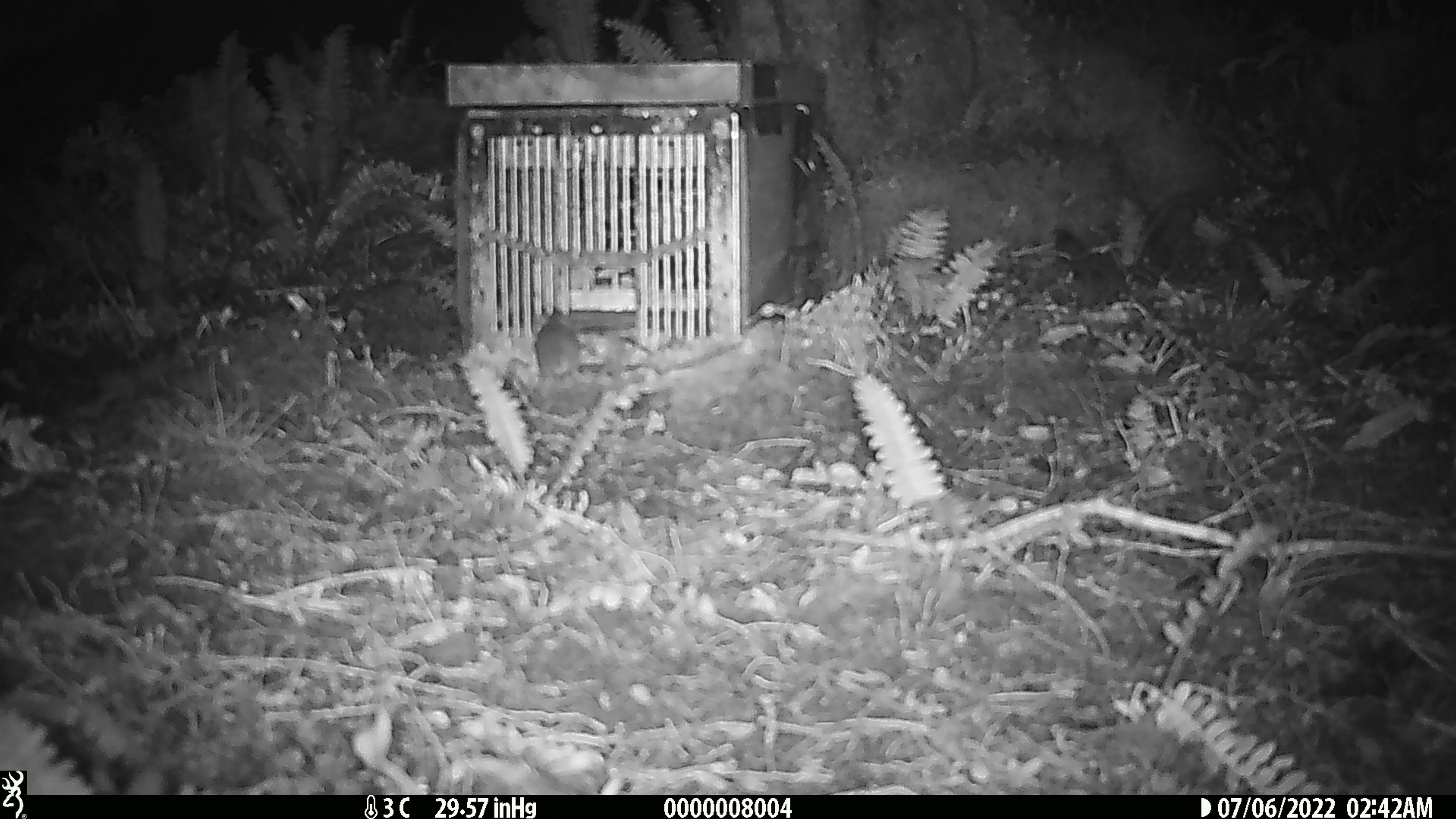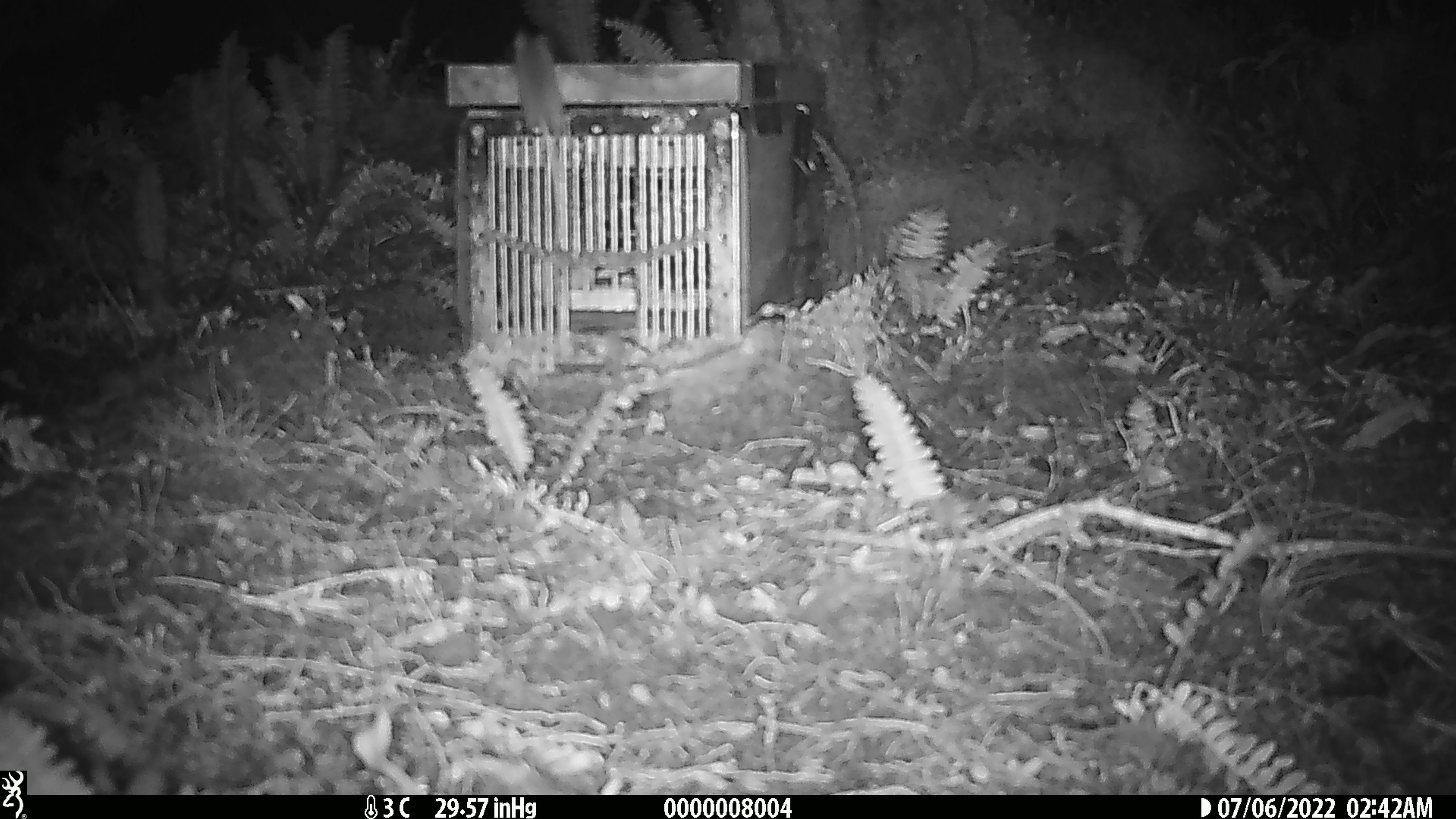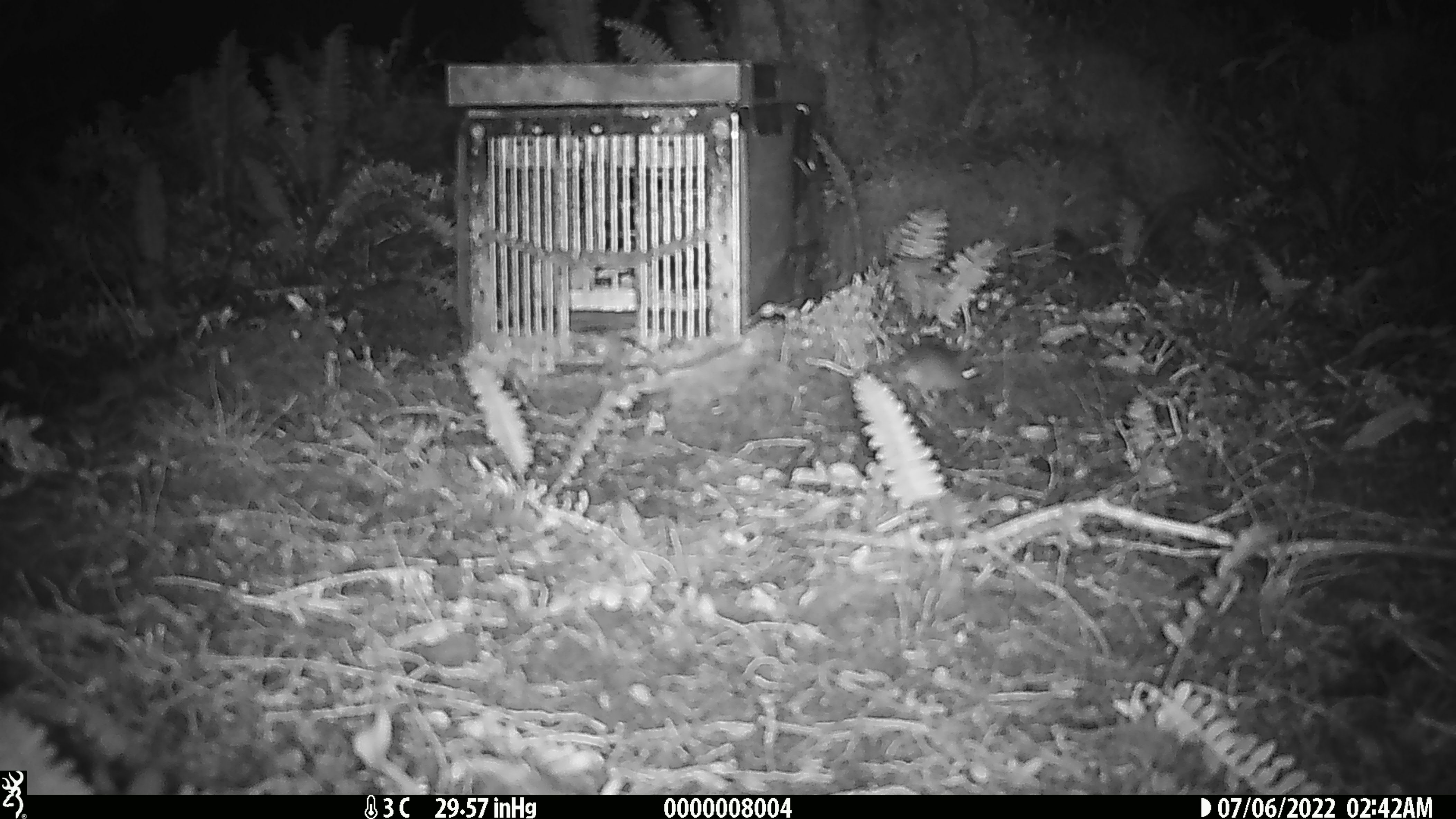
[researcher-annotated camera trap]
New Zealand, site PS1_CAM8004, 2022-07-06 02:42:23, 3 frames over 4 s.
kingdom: Animalia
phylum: Chordata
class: Mammalia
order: Rodentia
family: Muridae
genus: Mus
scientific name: Mus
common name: mouse